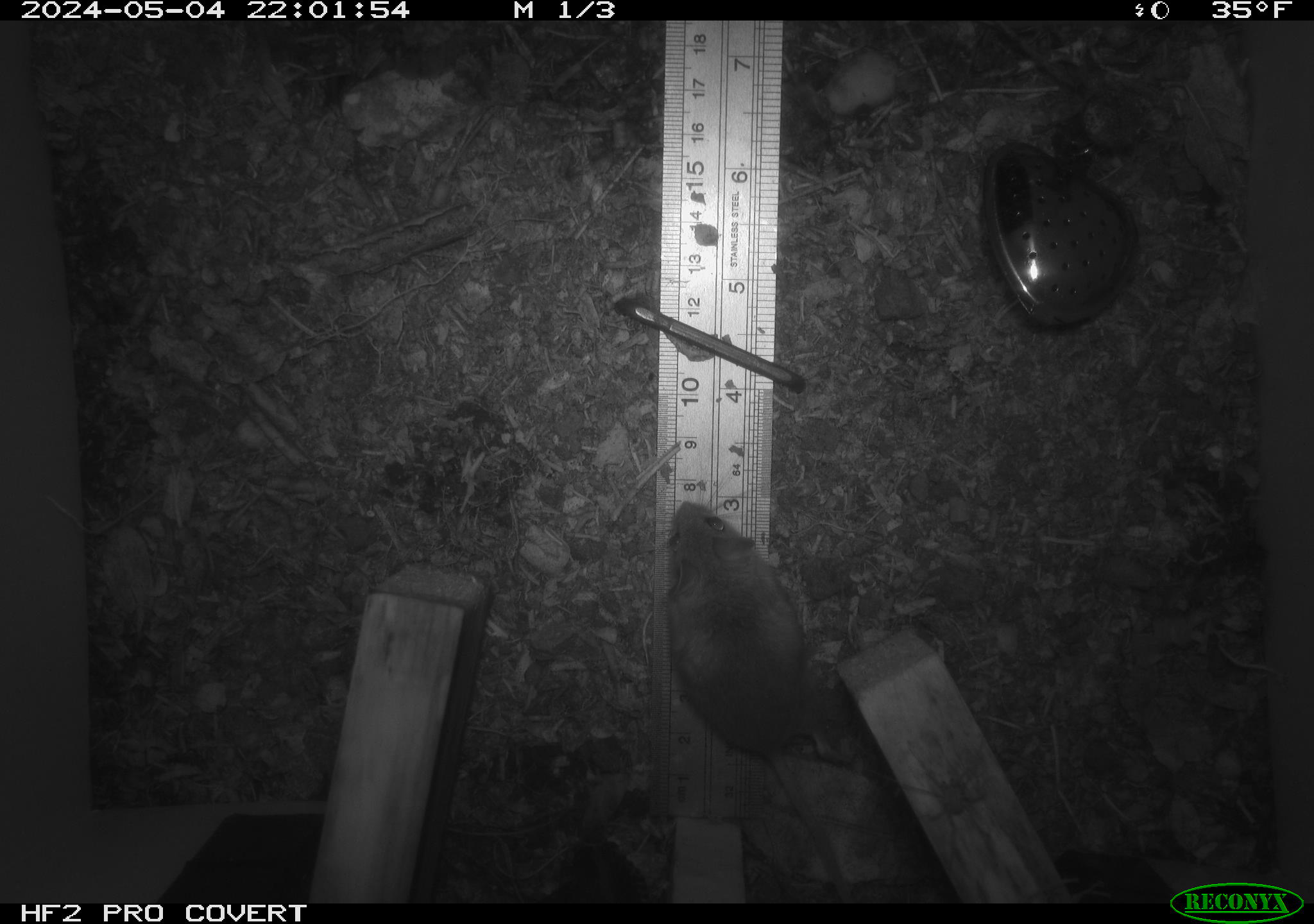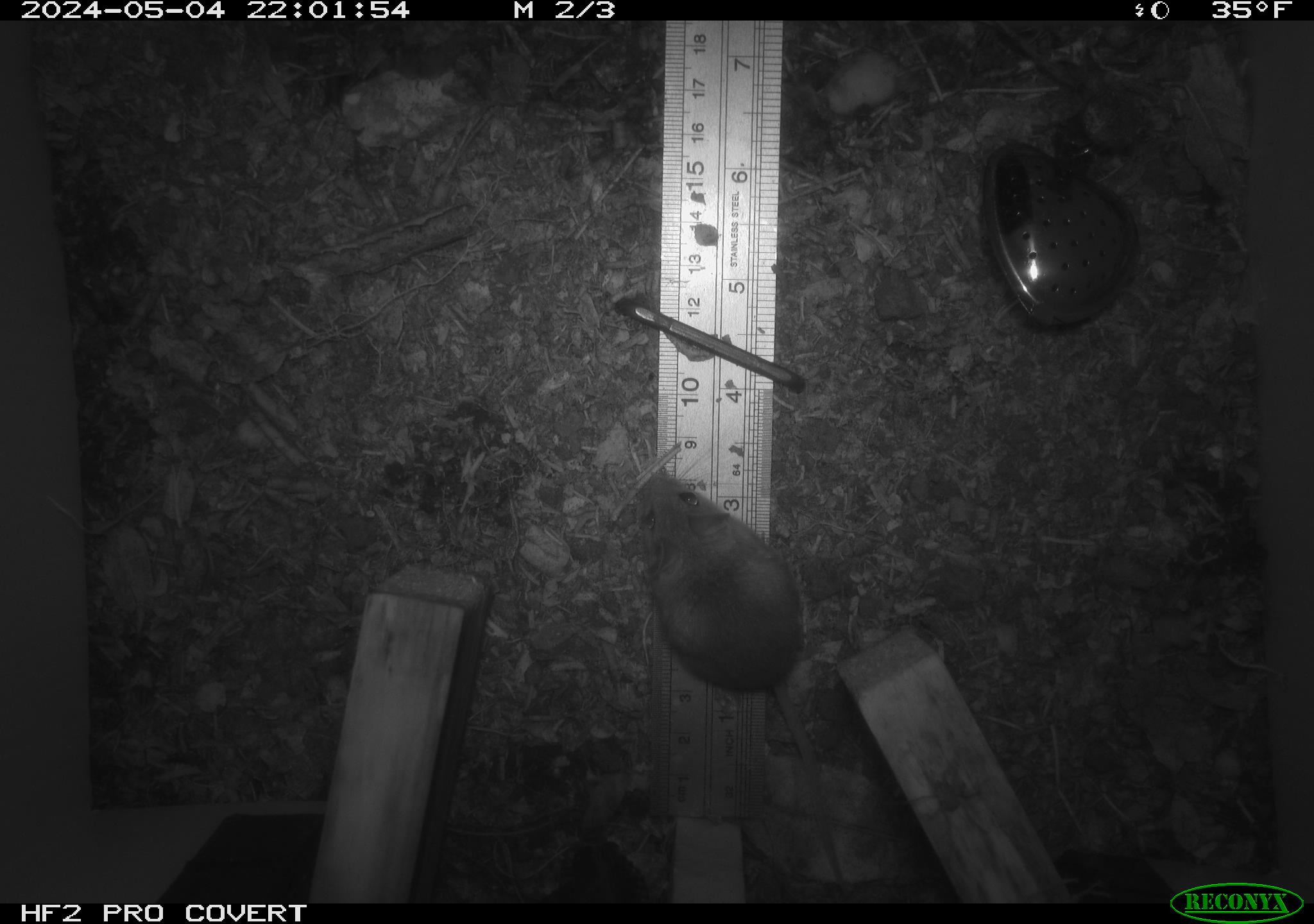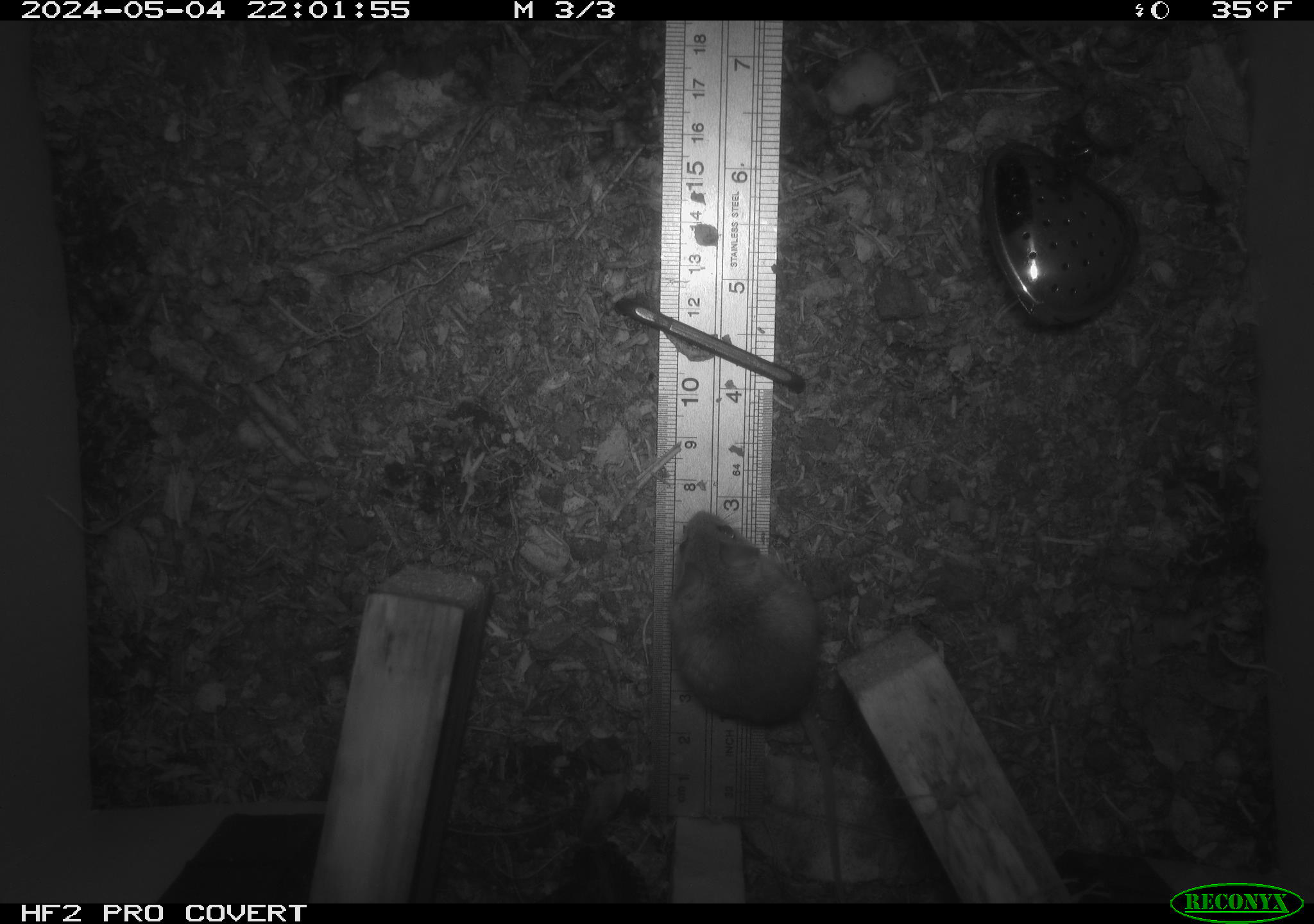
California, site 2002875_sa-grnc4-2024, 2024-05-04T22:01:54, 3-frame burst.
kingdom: Animalia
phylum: Chordata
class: Mammalia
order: Rodentia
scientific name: Rodentia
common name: rodent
Rodent (Rodentia).